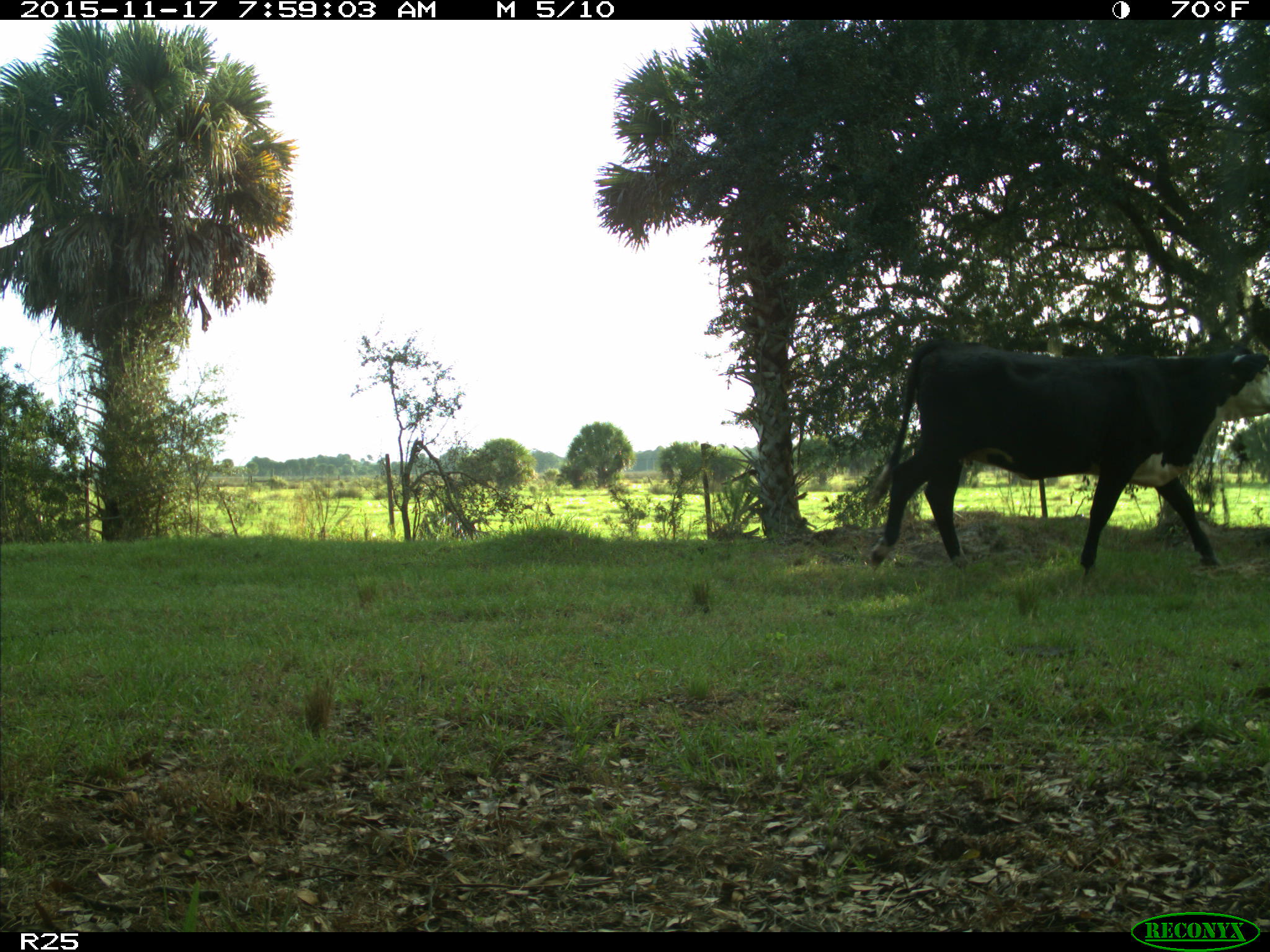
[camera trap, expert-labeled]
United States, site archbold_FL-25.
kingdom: Animalia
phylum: Chordata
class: Mammalia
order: Artiodactyla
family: Bovidae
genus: Bos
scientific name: Bos taurus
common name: domestic cow